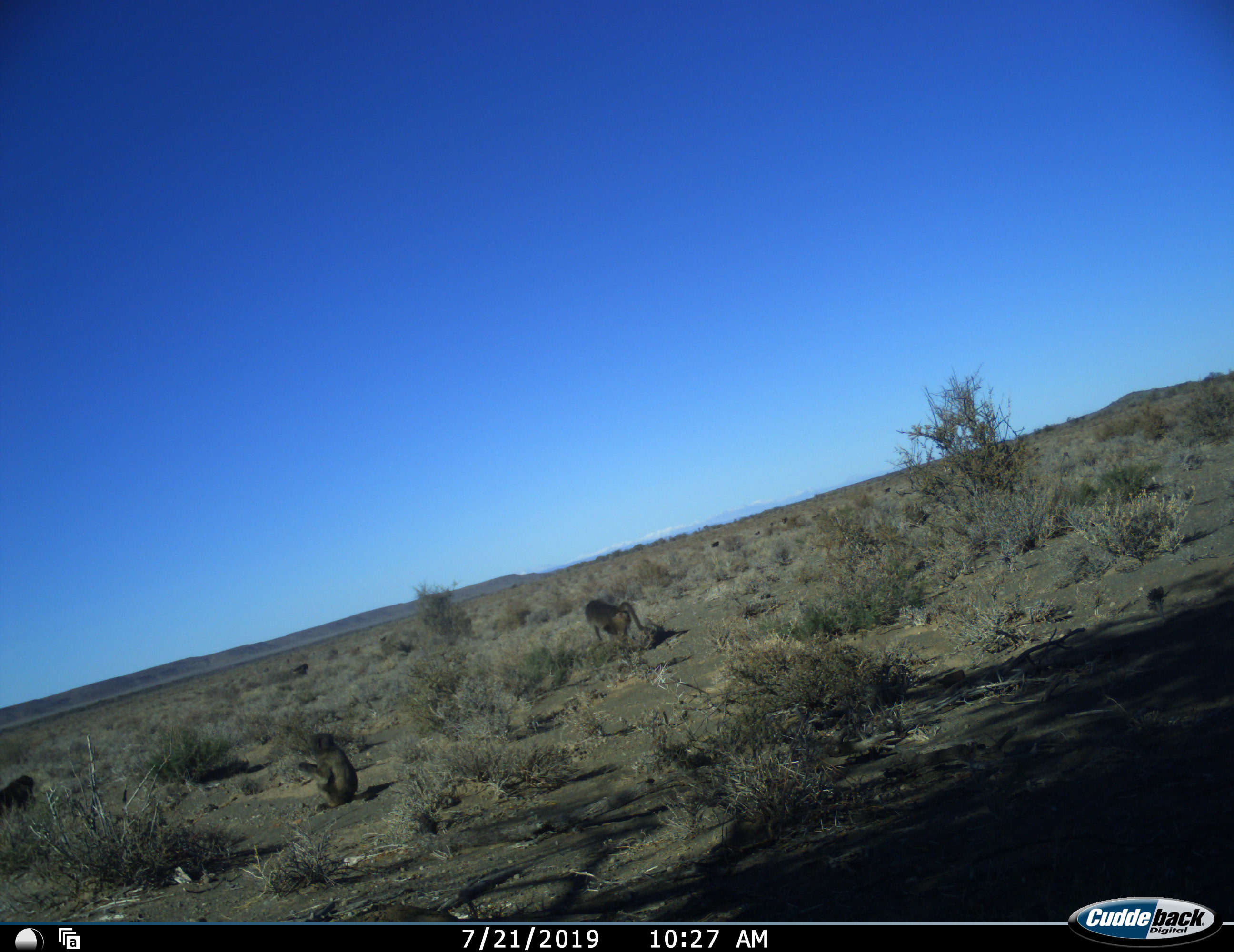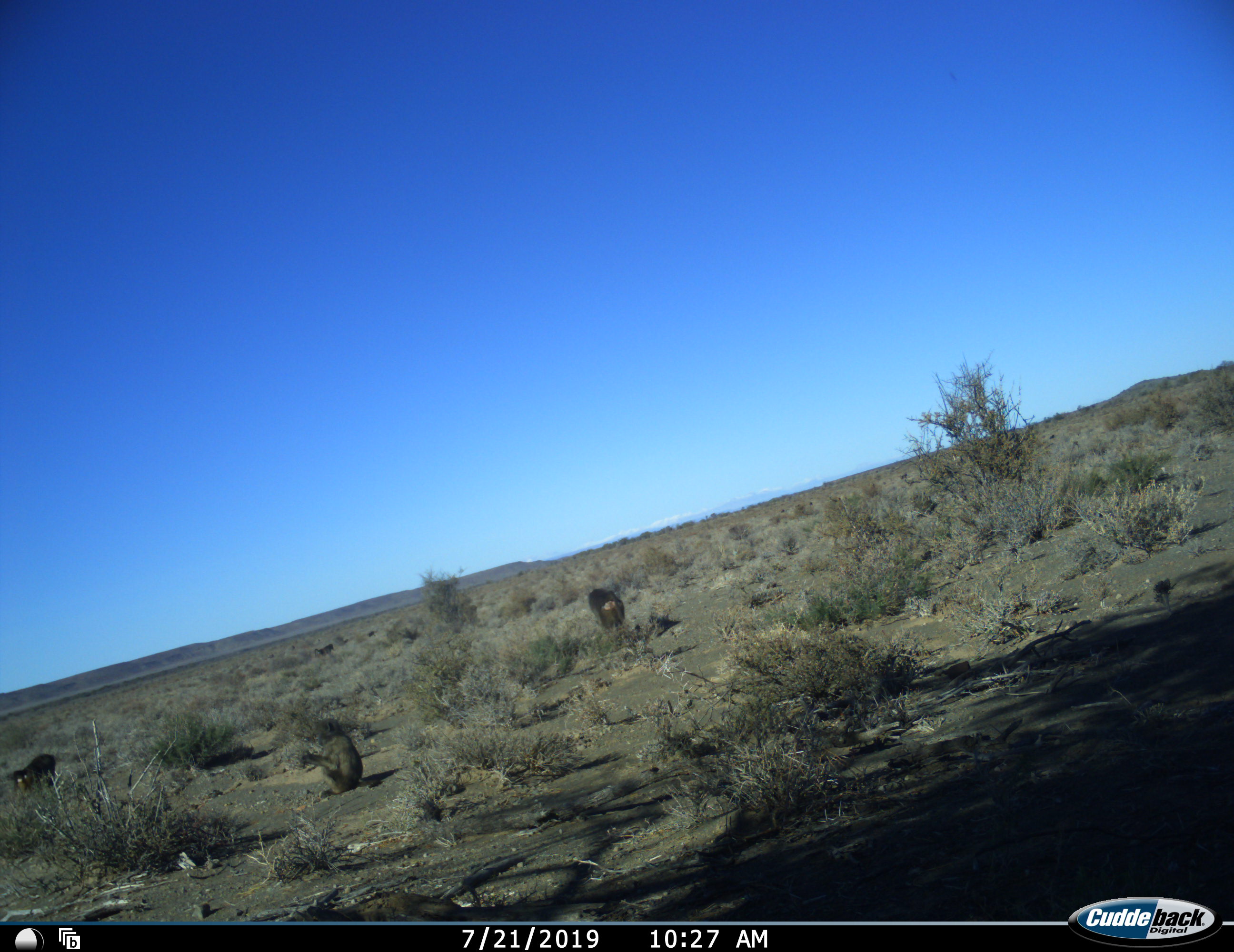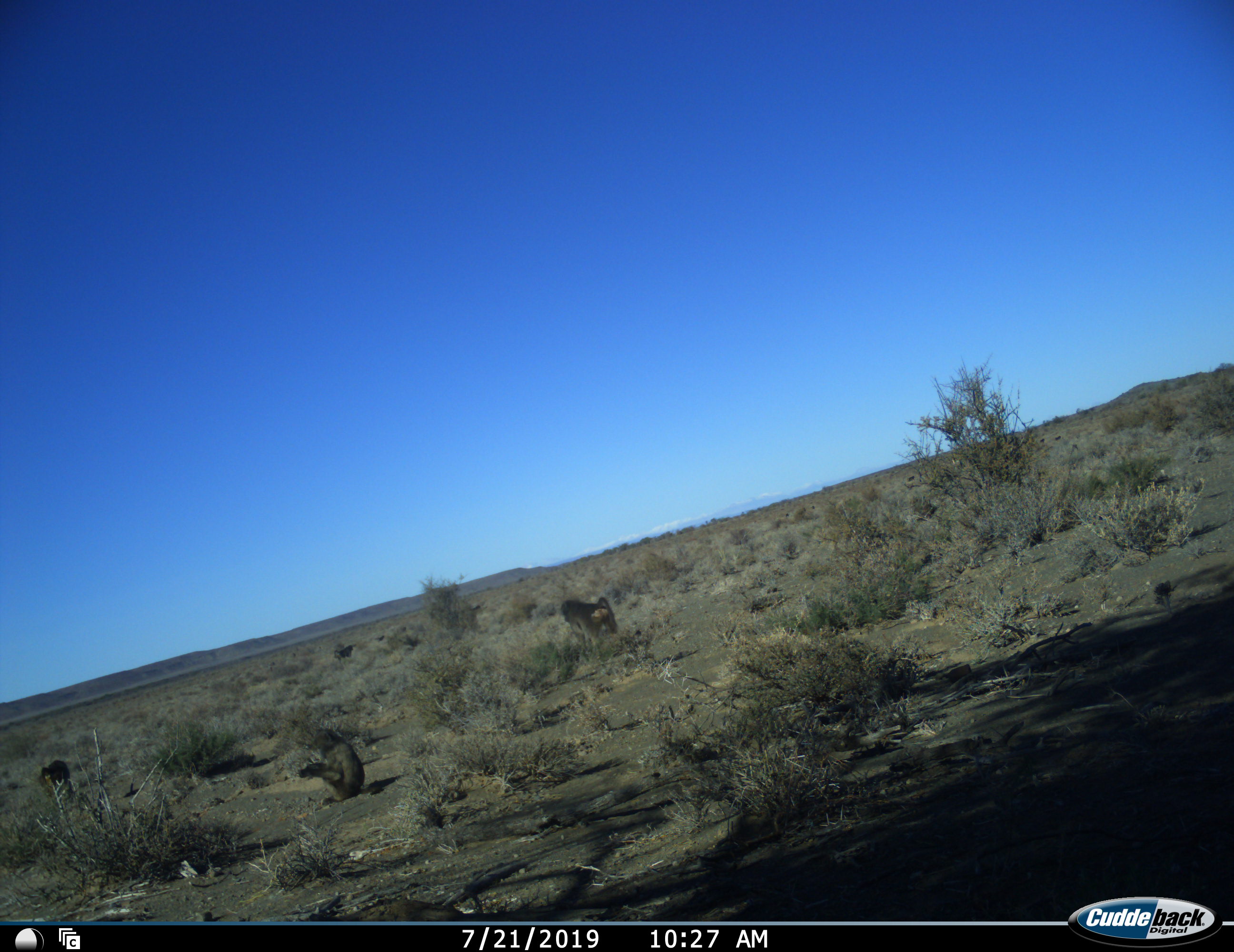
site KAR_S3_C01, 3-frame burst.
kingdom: Animalia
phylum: Chordata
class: Mammalia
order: Primates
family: Cercopithecidae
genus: Papio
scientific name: Papio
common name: baboon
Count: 5.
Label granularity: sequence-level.